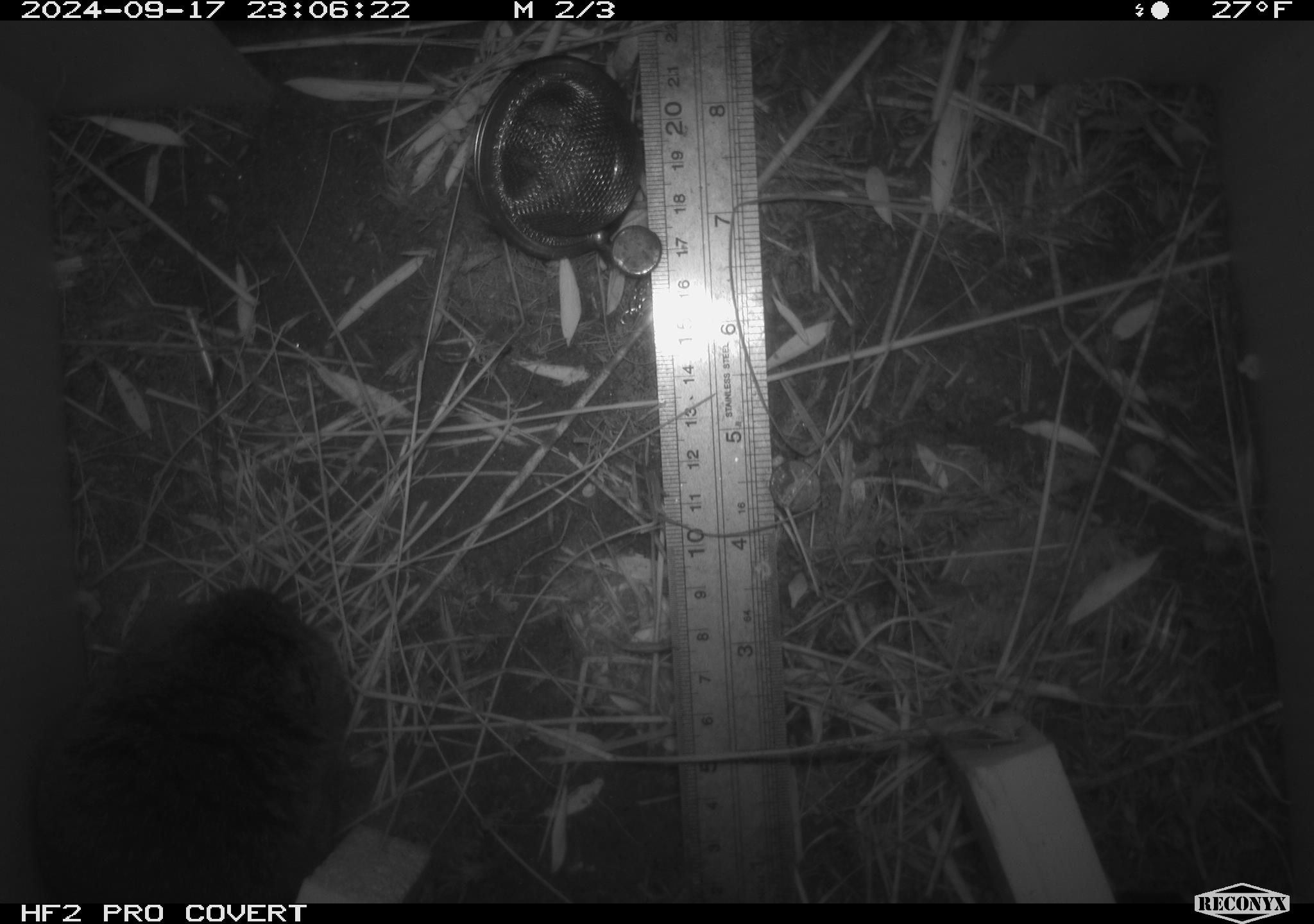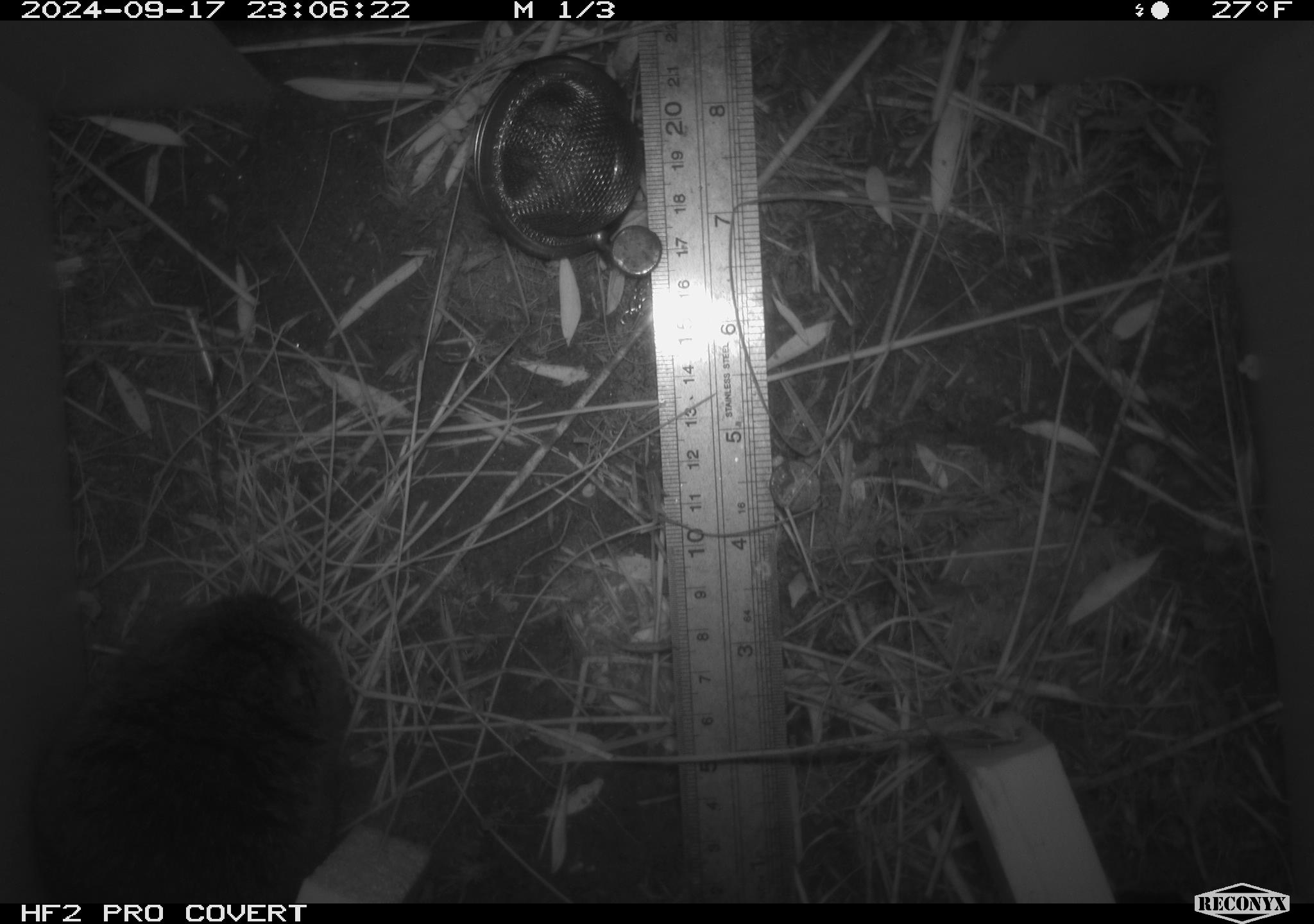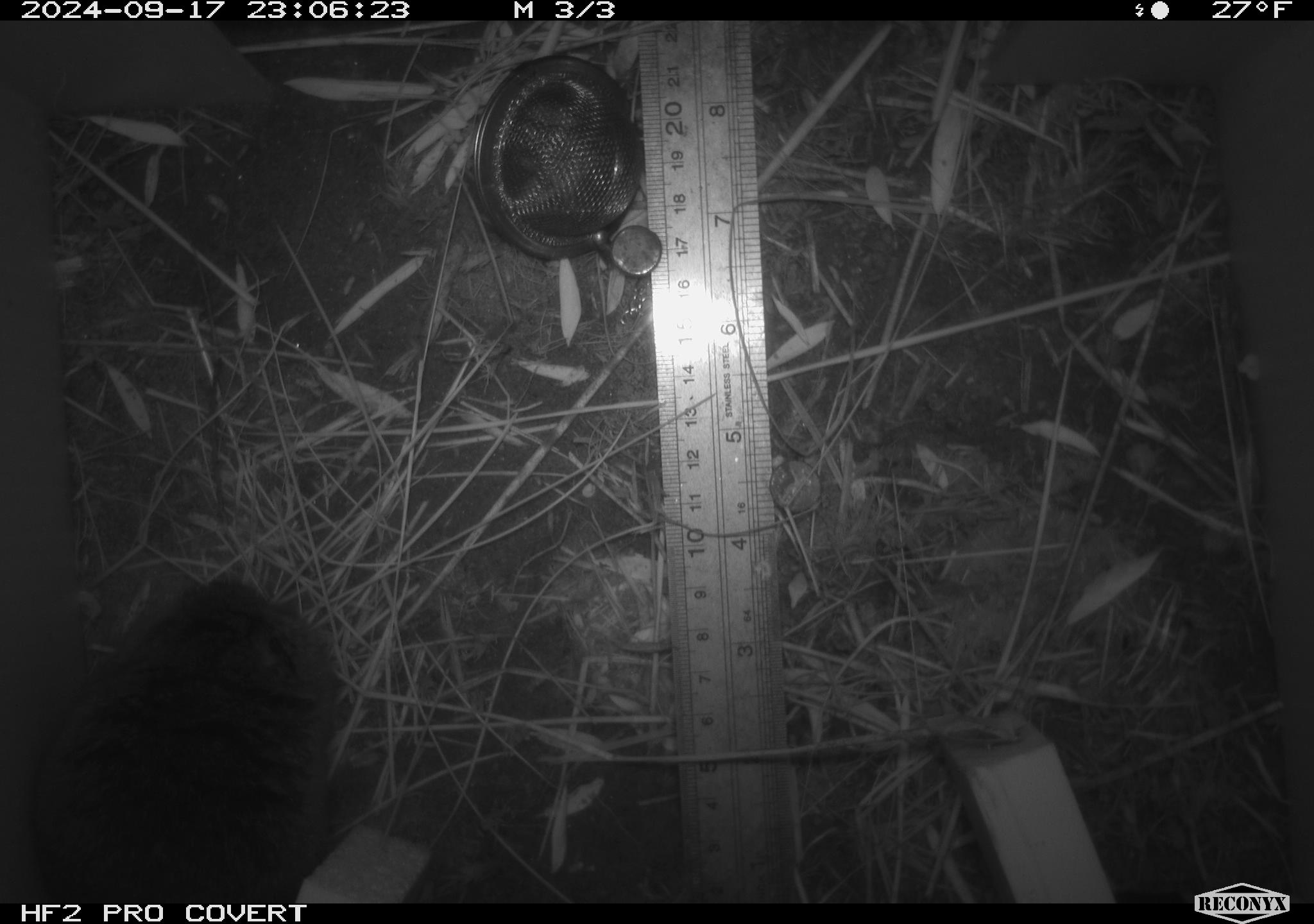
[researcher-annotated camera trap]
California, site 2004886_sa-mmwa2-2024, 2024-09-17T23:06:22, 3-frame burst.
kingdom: Animalia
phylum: Chordata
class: Mammalia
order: Rodentia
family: Cricetidae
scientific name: Arvicolinae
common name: voles, lemmings, and muskrats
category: arvicolinae subfamily